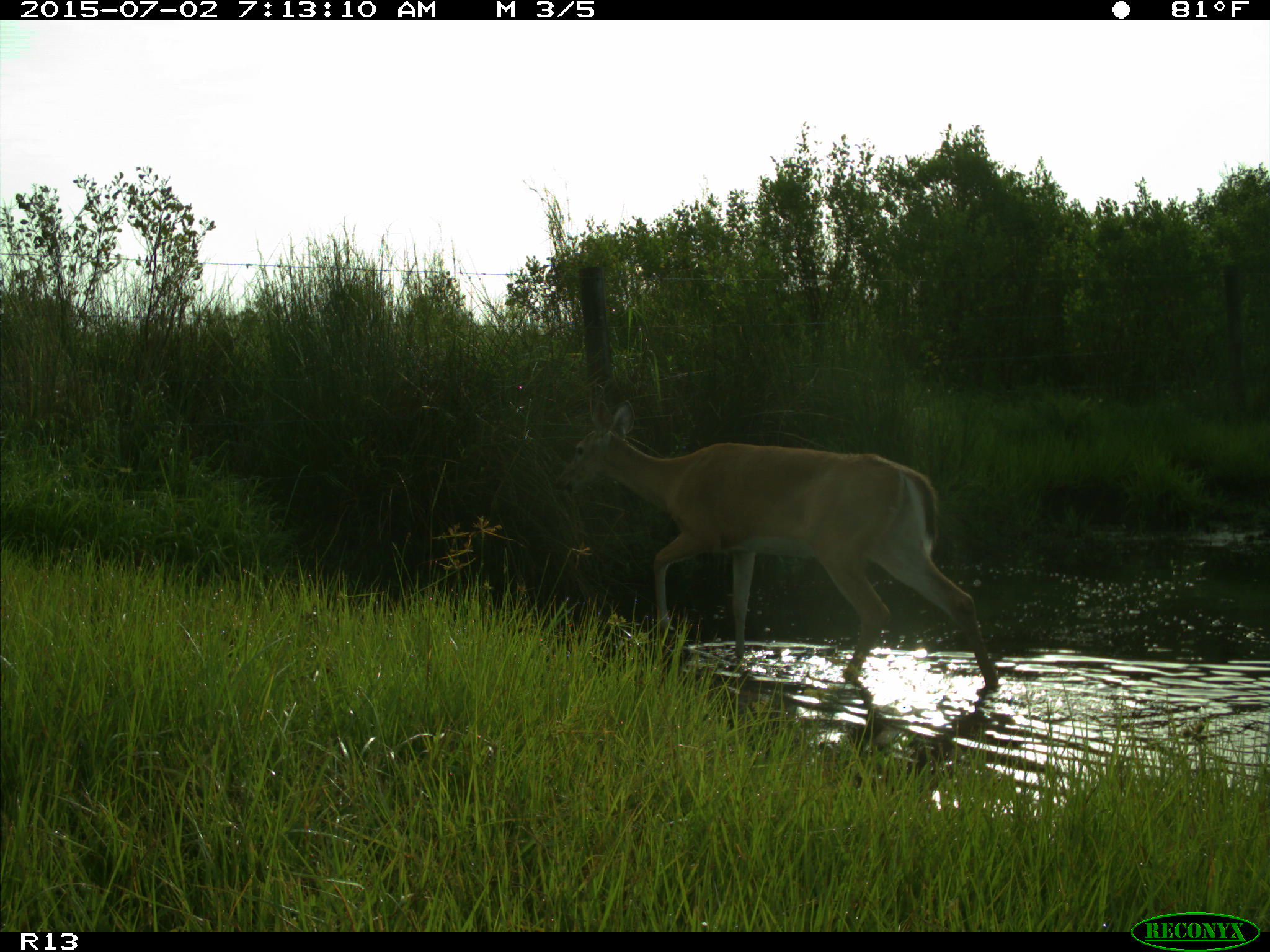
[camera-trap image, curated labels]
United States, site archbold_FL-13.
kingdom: Animalia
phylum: Chordata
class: Mammalia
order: Artiodactyla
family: Cervidae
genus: Odocoileus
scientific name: Odocoileus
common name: deer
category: unidentified deer